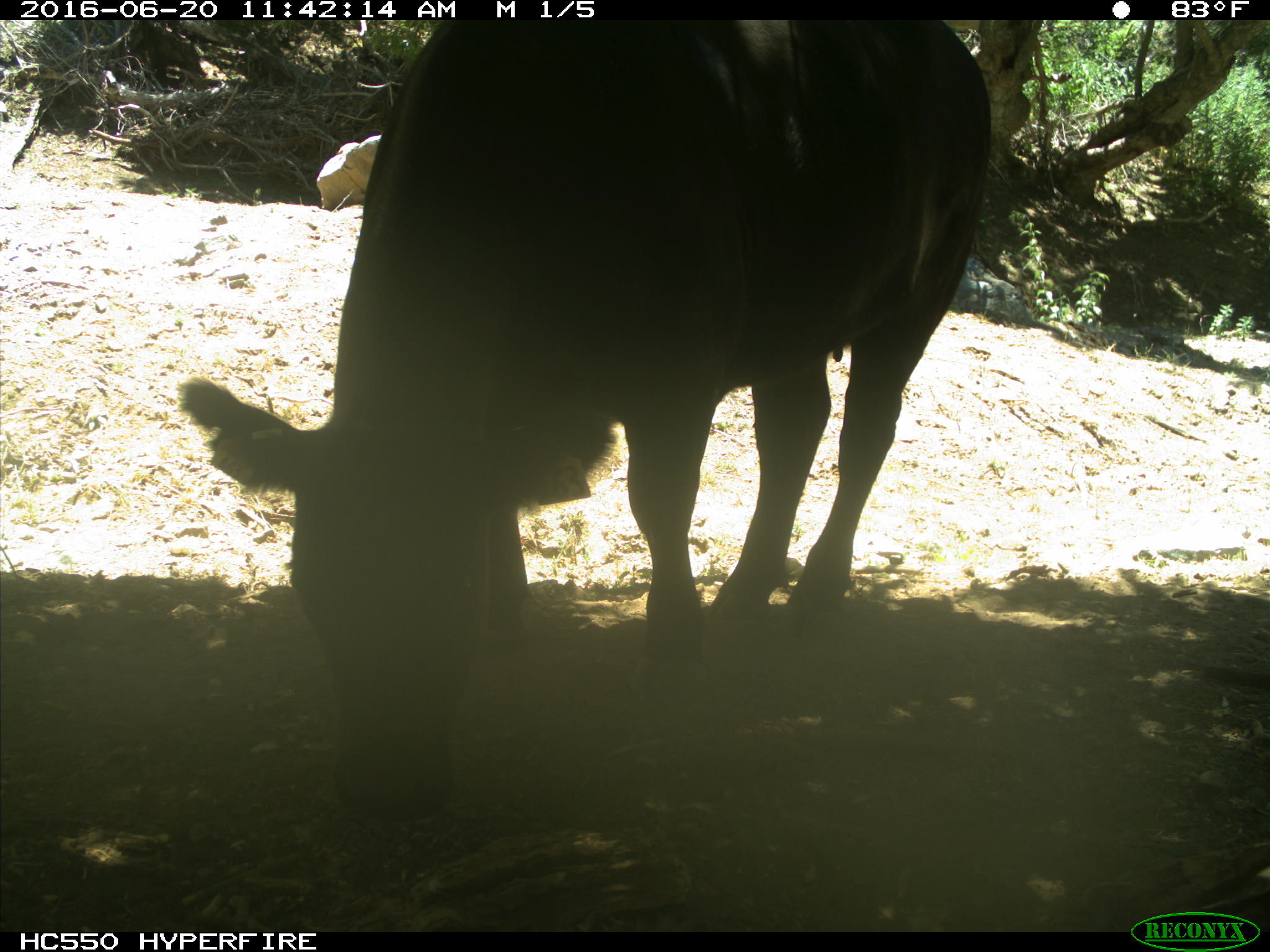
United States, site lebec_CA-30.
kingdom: Animalia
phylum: Chordata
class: Mammalia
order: Artiodactyla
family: Bovidae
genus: Bos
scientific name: Bos taurus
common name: domestic cow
Bos taurus (domestic cow).